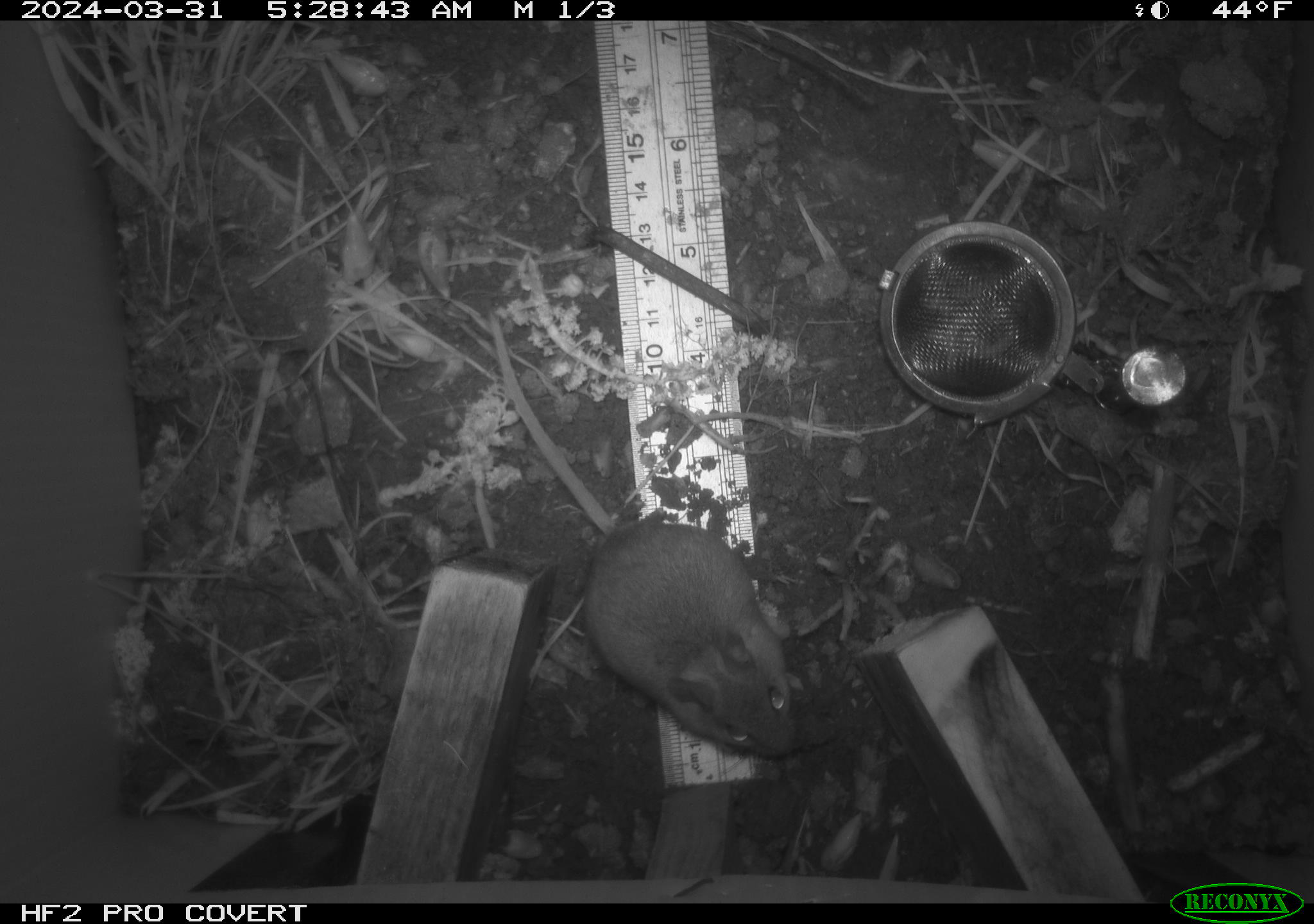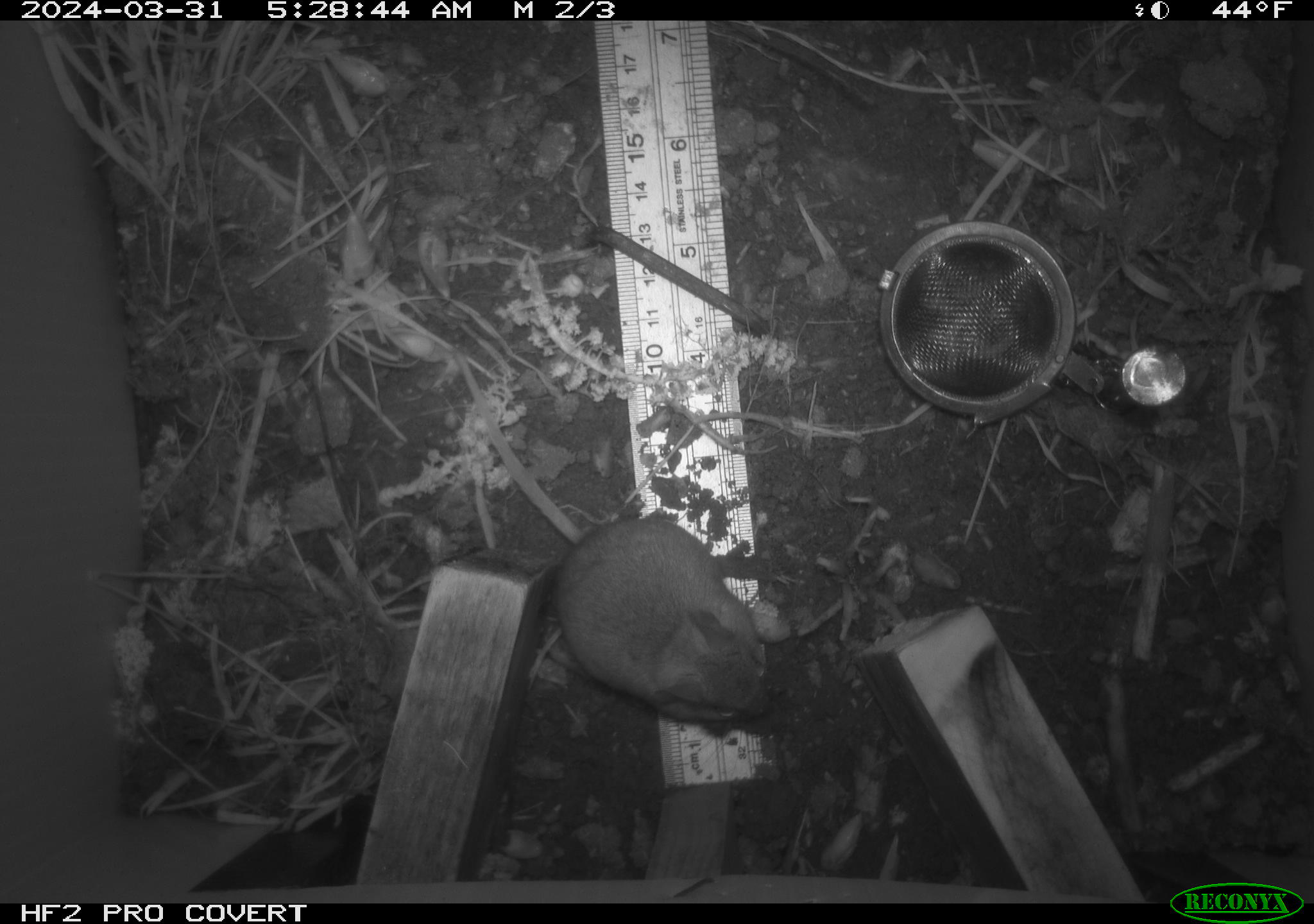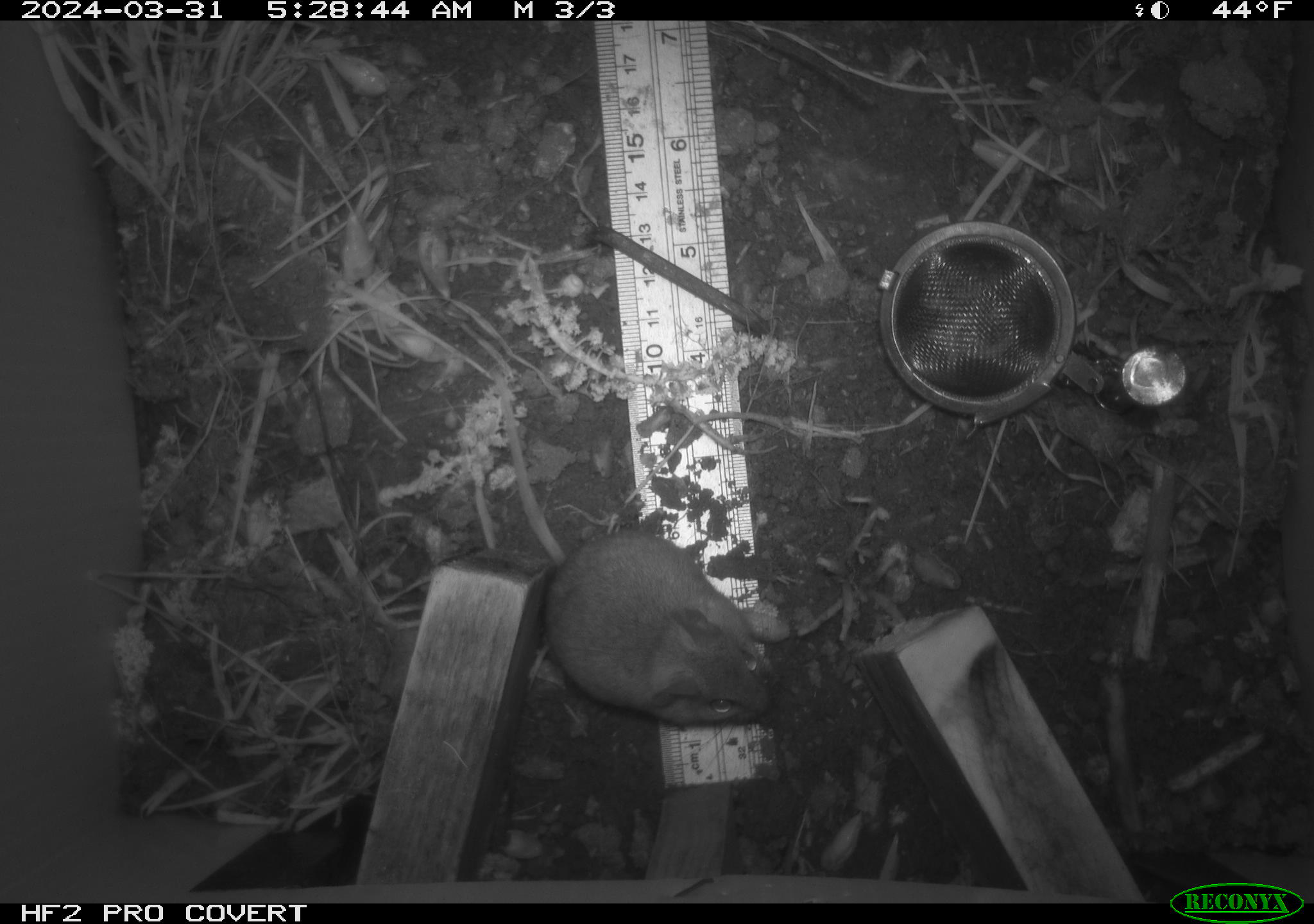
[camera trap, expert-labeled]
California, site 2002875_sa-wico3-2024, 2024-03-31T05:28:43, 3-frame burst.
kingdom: Animalia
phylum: Chordata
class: Mammalia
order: Rodentia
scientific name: Rodentia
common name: mouse species